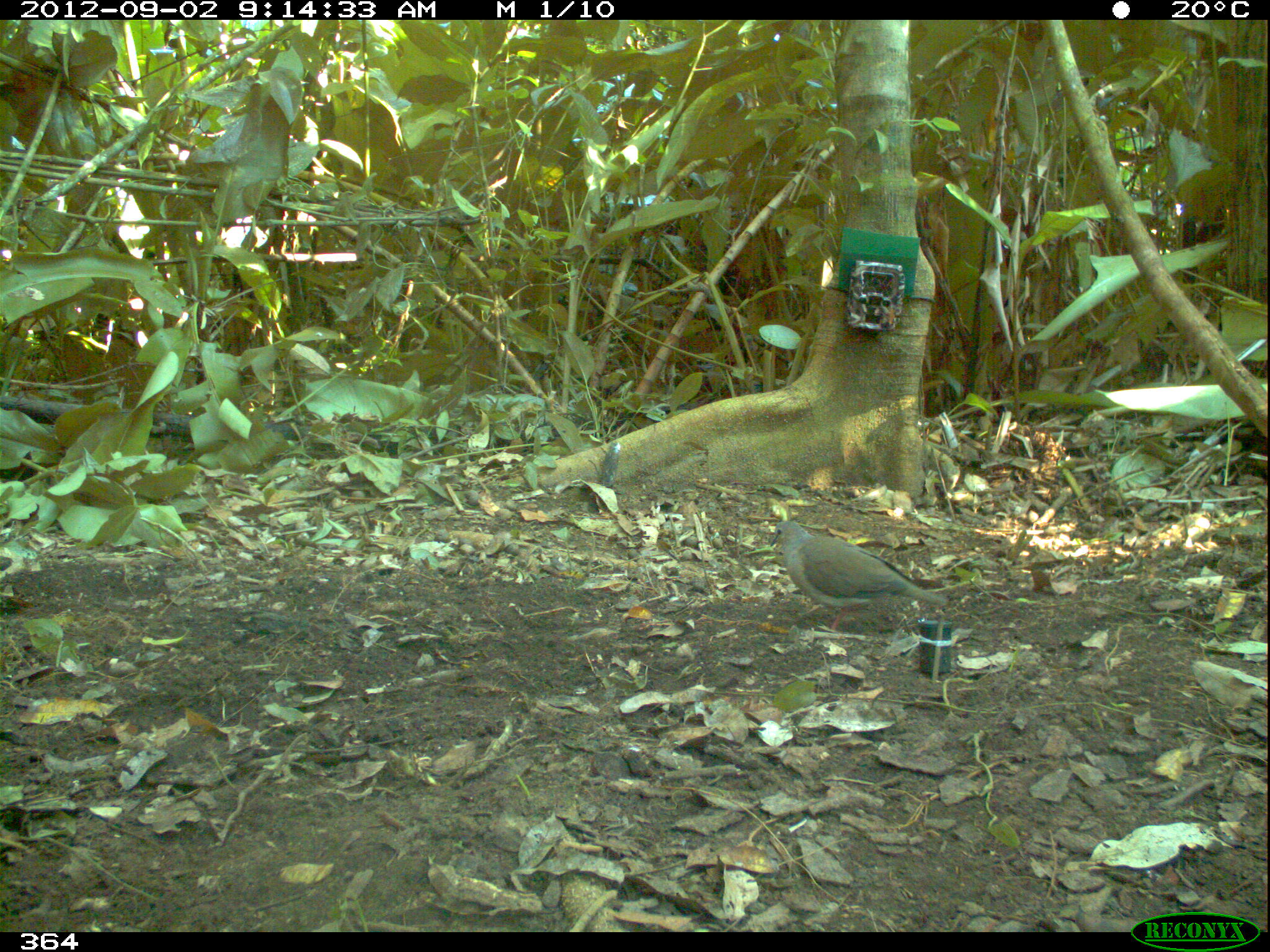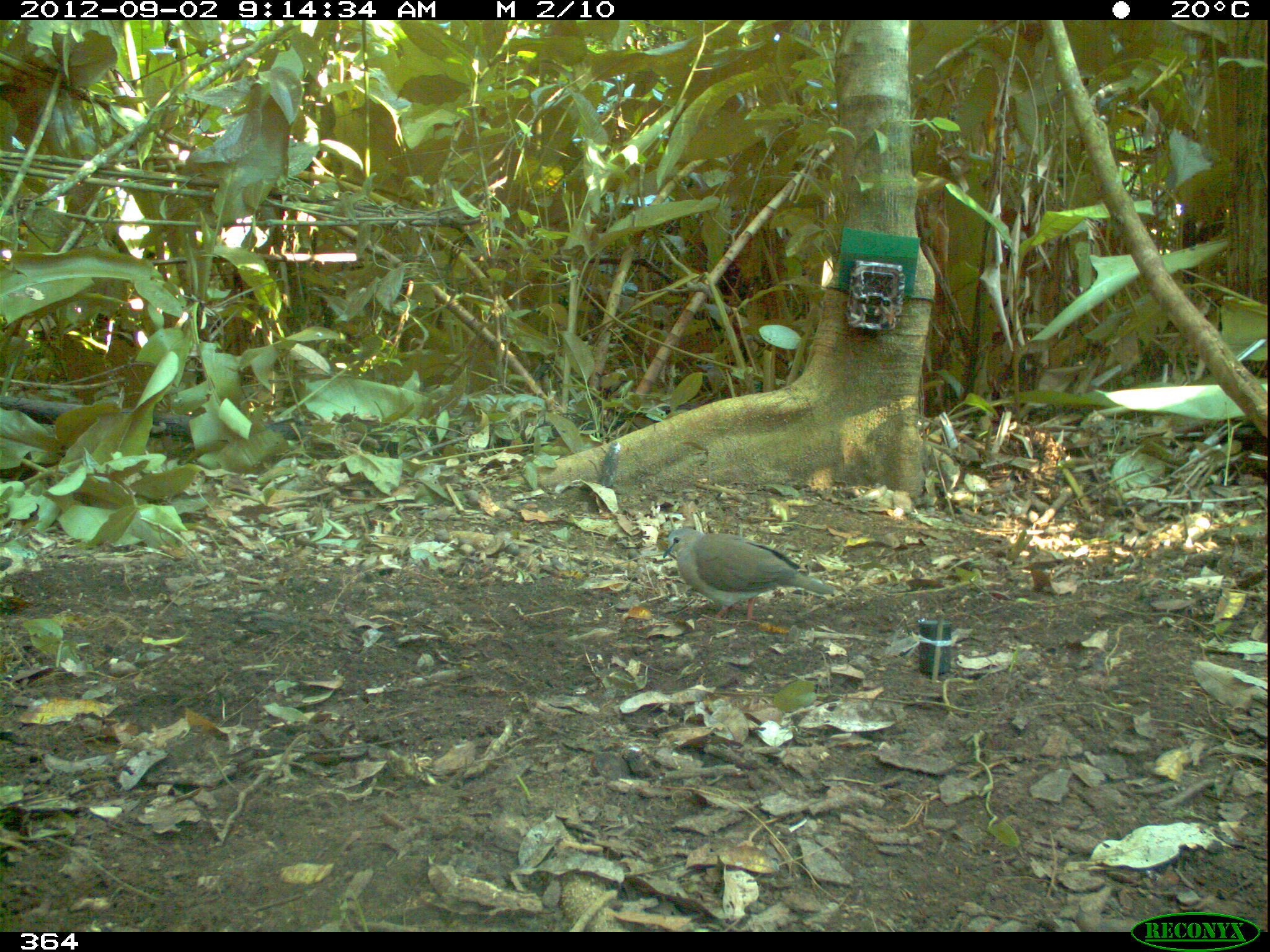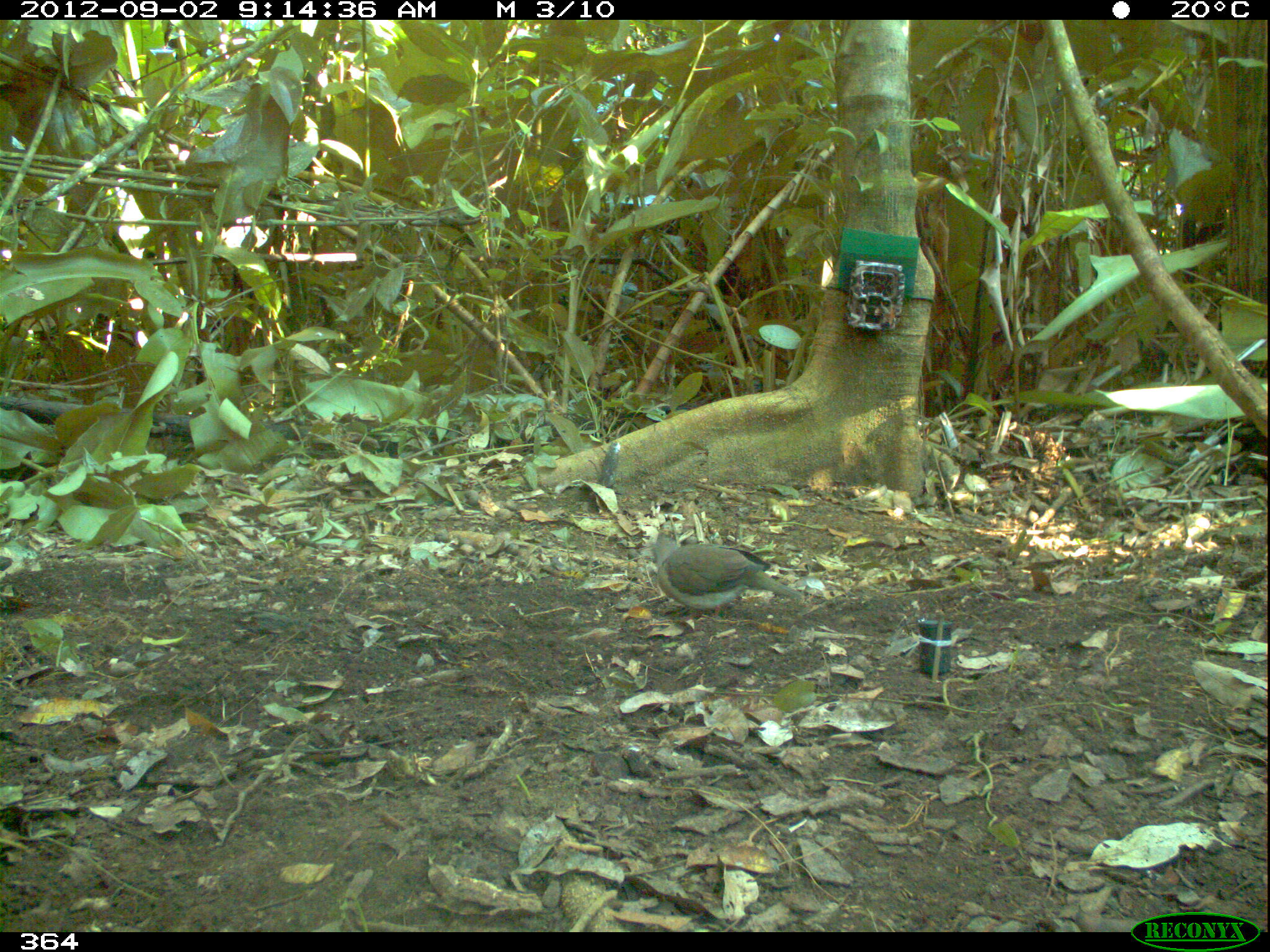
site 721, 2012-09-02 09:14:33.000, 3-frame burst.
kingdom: Animalia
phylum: Chordata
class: Aves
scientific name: Aves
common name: bird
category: unknown bird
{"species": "unknown bird (bird) (Aves)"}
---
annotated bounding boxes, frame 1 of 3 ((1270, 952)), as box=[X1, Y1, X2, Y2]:
unknown bird: box=[769, 520, 948, 632]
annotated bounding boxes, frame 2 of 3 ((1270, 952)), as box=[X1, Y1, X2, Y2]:
unknown bird: box=[662, 527, 834, 625]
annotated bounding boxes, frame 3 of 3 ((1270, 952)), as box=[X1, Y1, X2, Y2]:
unknown bird: box=[649, 529, 802, 618]